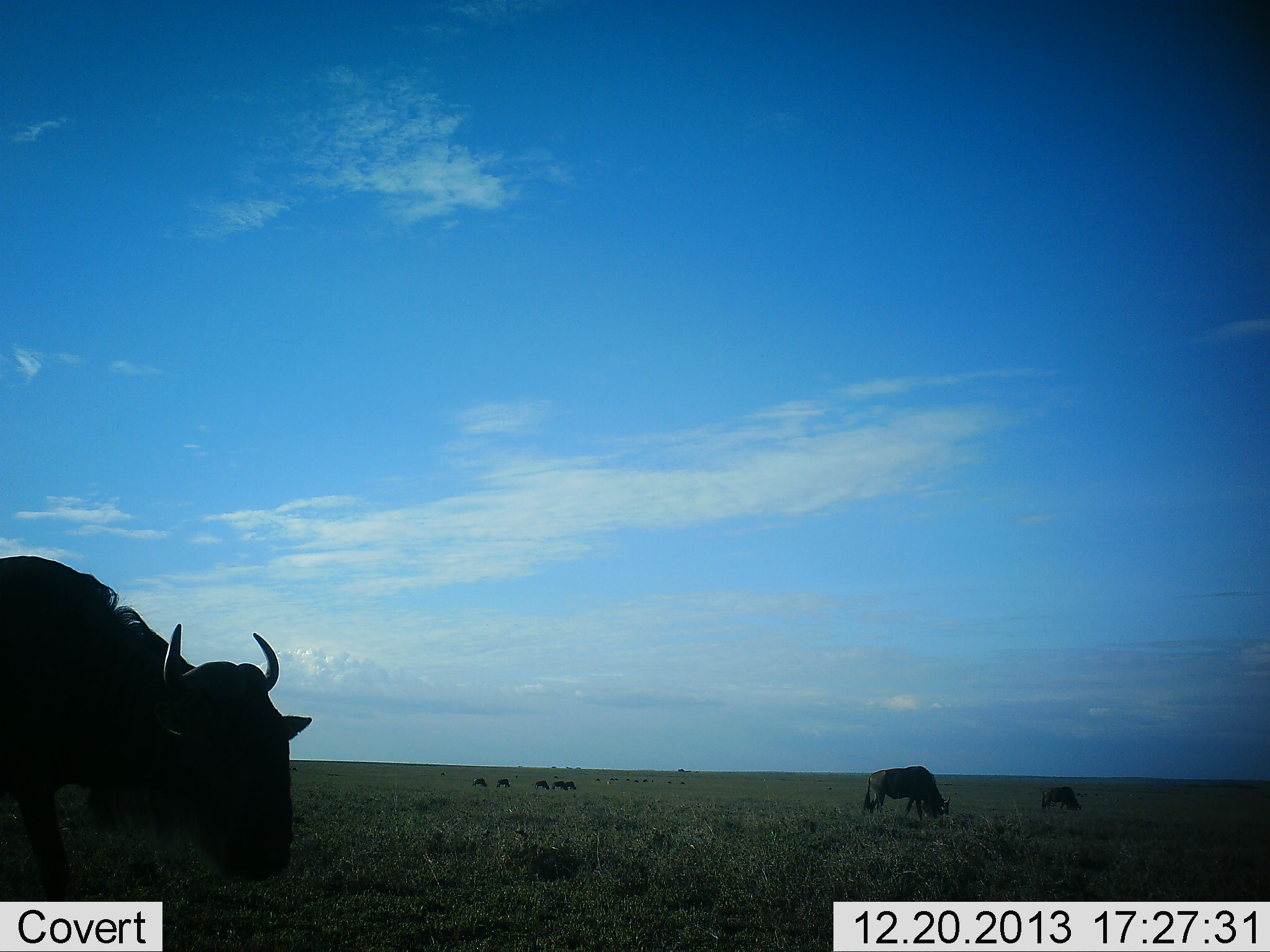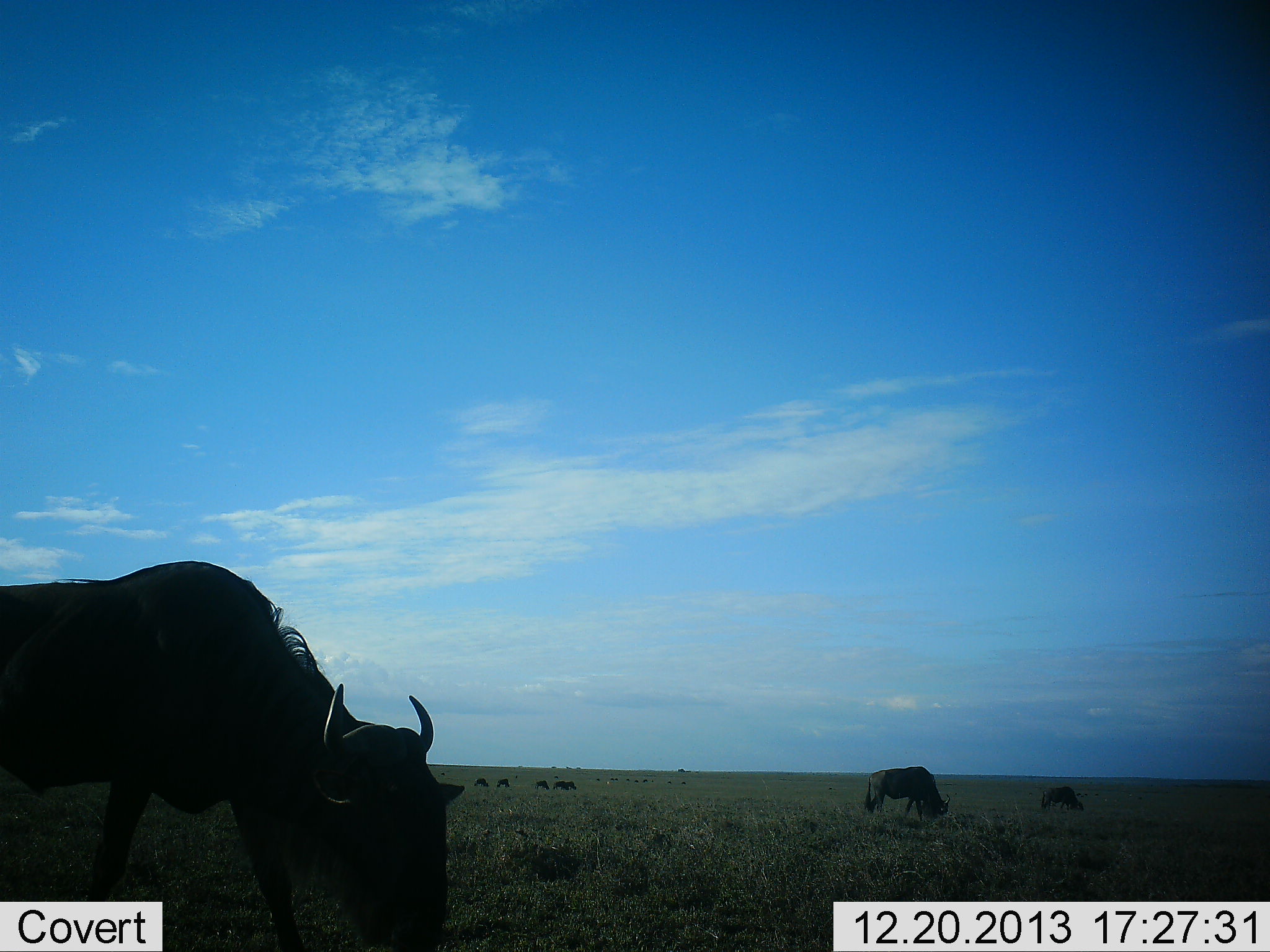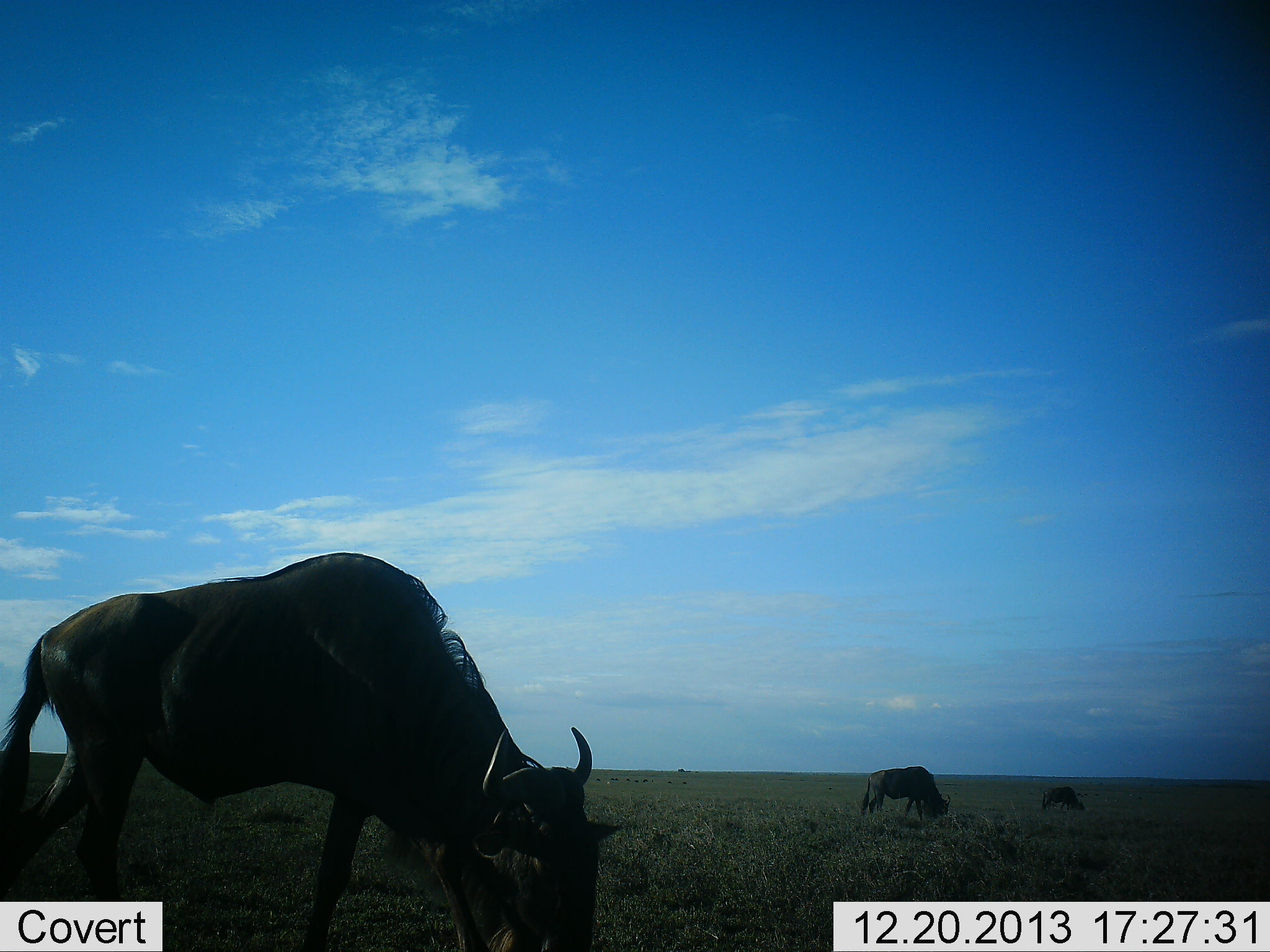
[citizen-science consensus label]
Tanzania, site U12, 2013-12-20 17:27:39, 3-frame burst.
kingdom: Animalia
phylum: Chordata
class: Mammalia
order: Artiodactyla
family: Bovidae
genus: Connochaetes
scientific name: Connochaetes taurinus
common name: blue wildebeest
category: wildebeest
Wildebeest (blue wildebeest) (Connochaetes taurinus), count 8. Behavior (volunteer vote fractions): standing 9%, resting 0%, moving 55%, interacting 9%. Young present (vote fraction): 0%. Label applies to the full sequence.